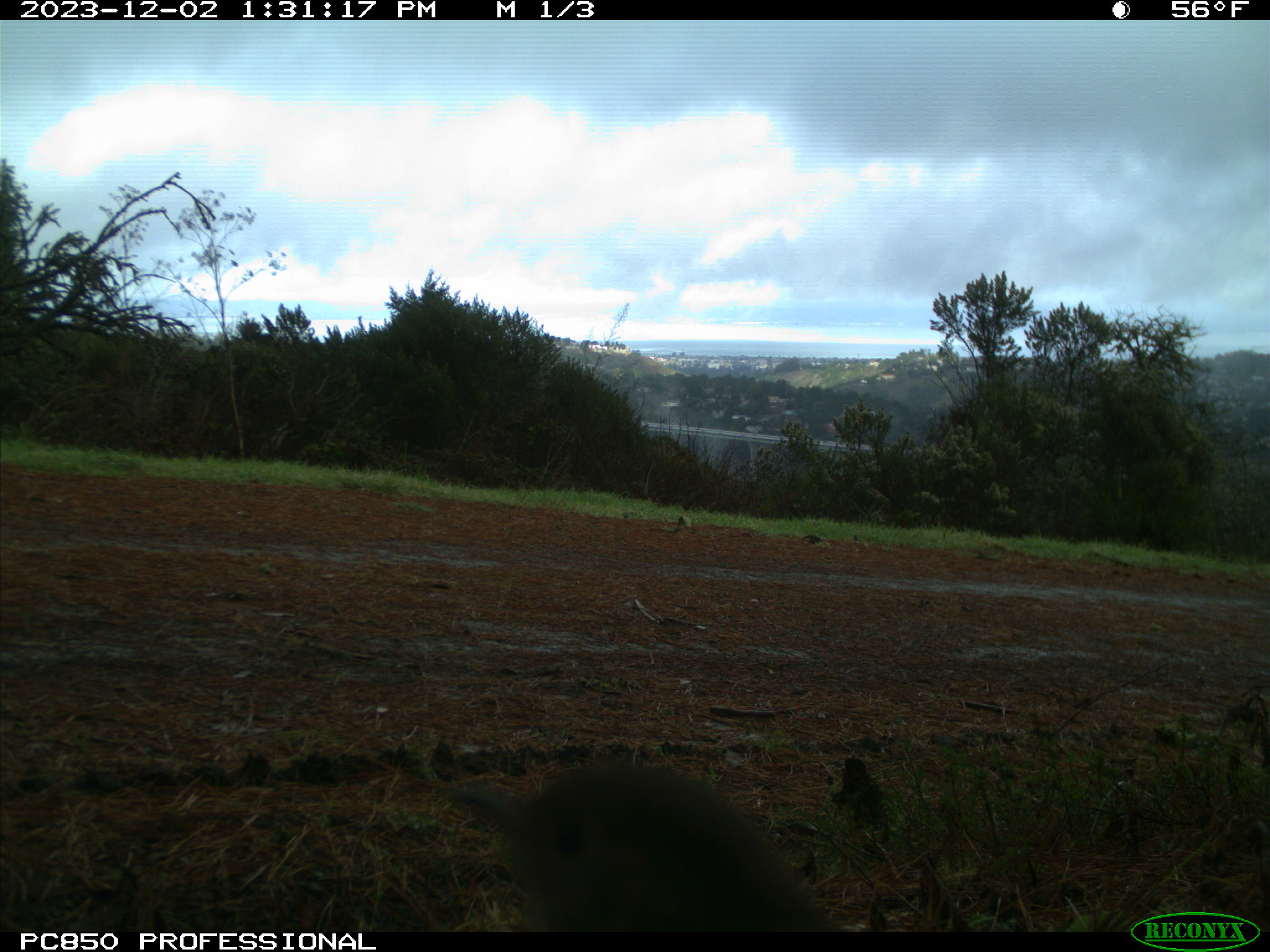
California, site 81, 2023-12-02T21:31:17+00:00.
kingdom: Animalia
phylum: Chordata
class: Aves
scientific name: Aves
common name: bird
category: unknown bird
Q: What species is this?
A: Unknown bird (bird) (Aves).